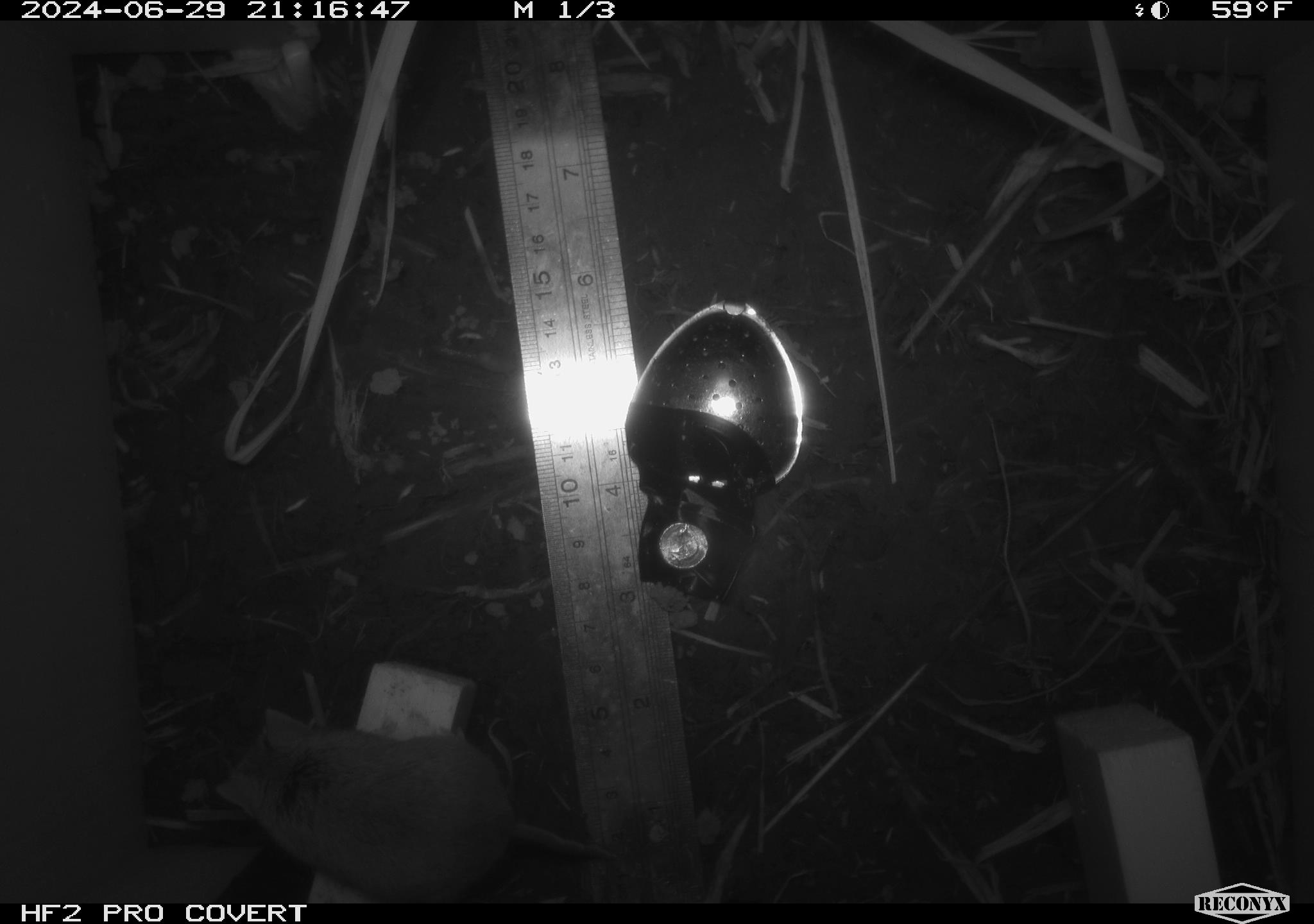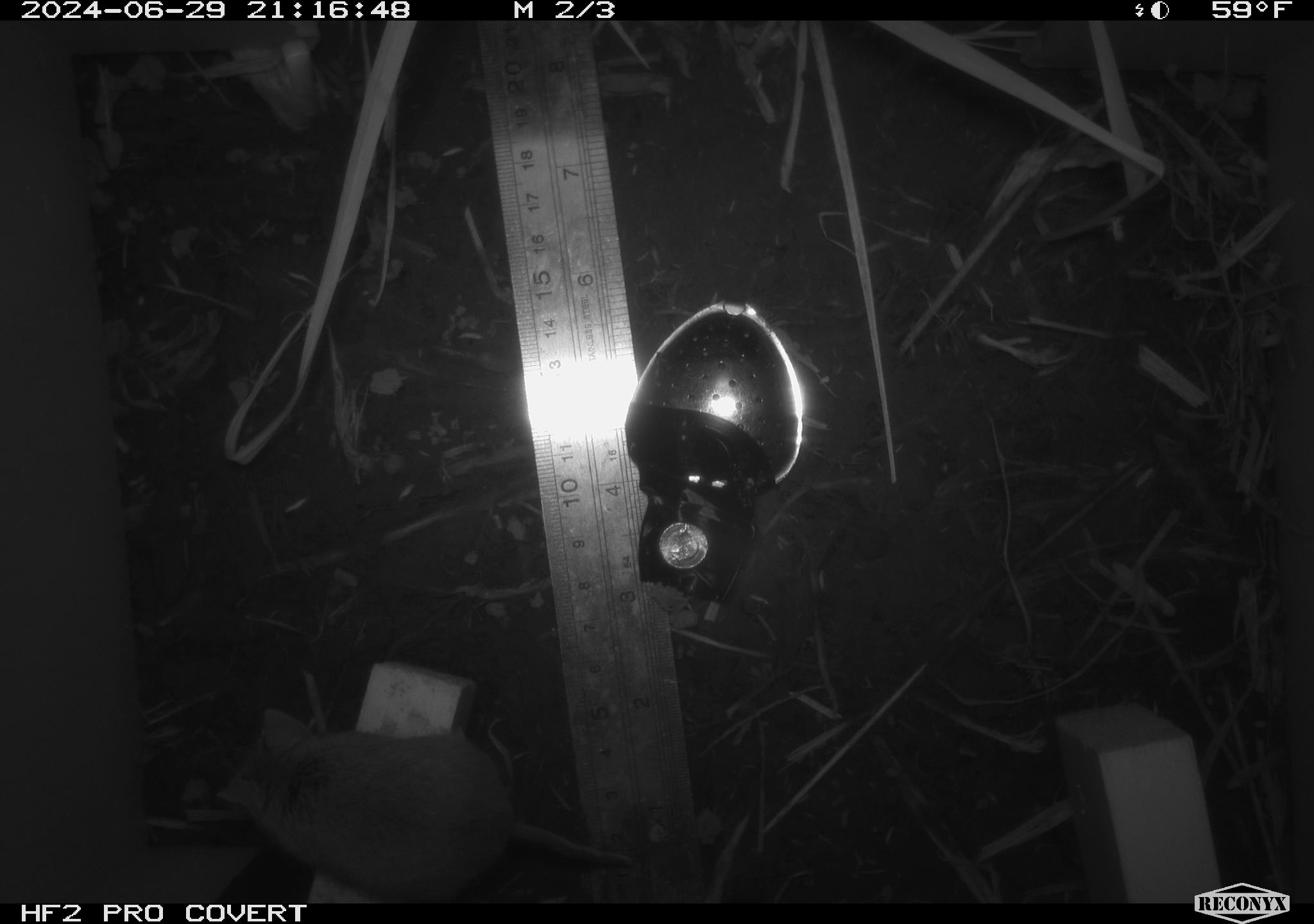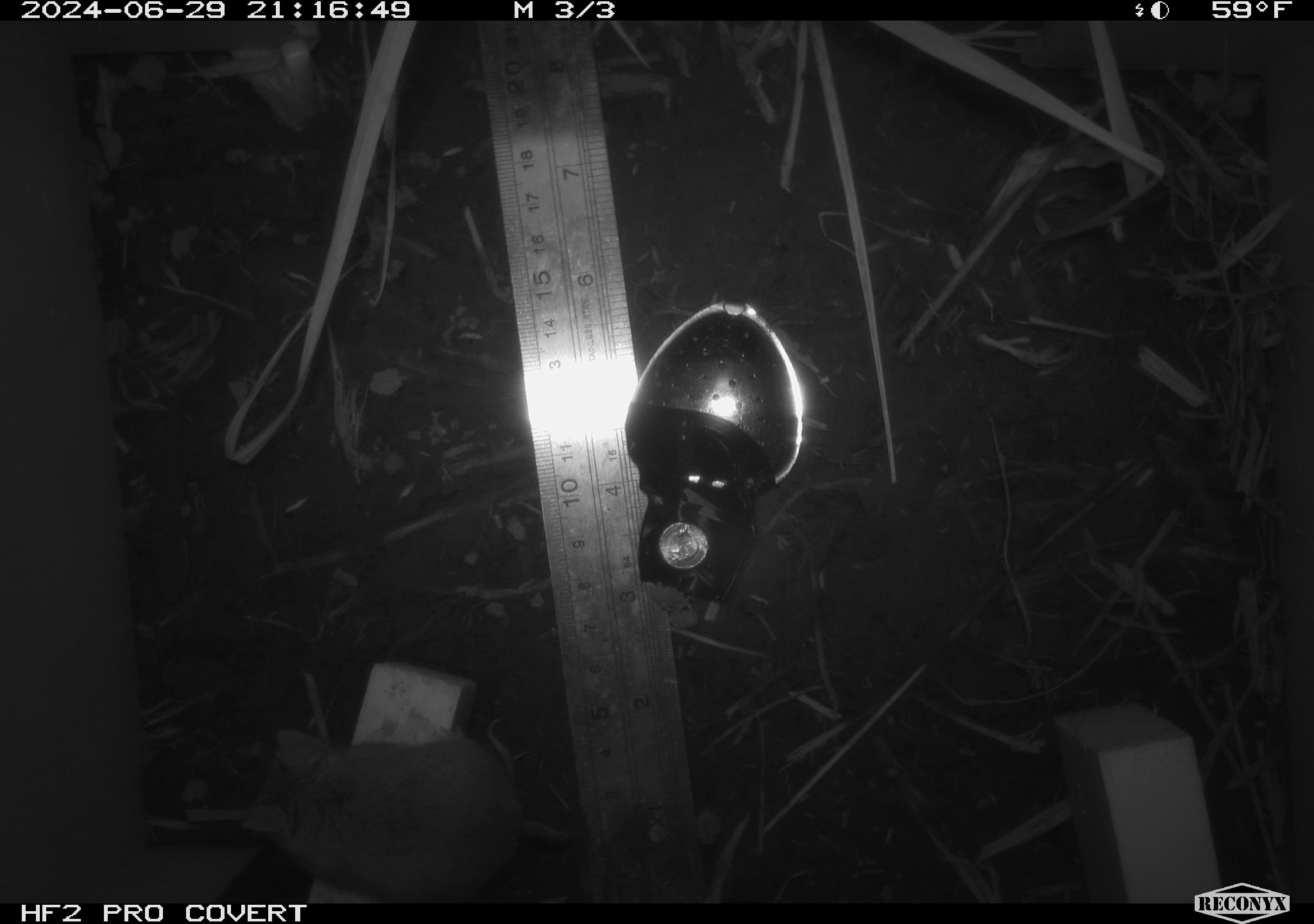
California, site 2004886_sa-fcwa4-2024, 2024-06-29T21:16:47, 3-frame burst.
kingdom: Animalia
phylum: Chordata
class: Mammalia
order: Rodentia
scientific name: Rodentia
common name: mouse species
Mouse species (Rodentia).